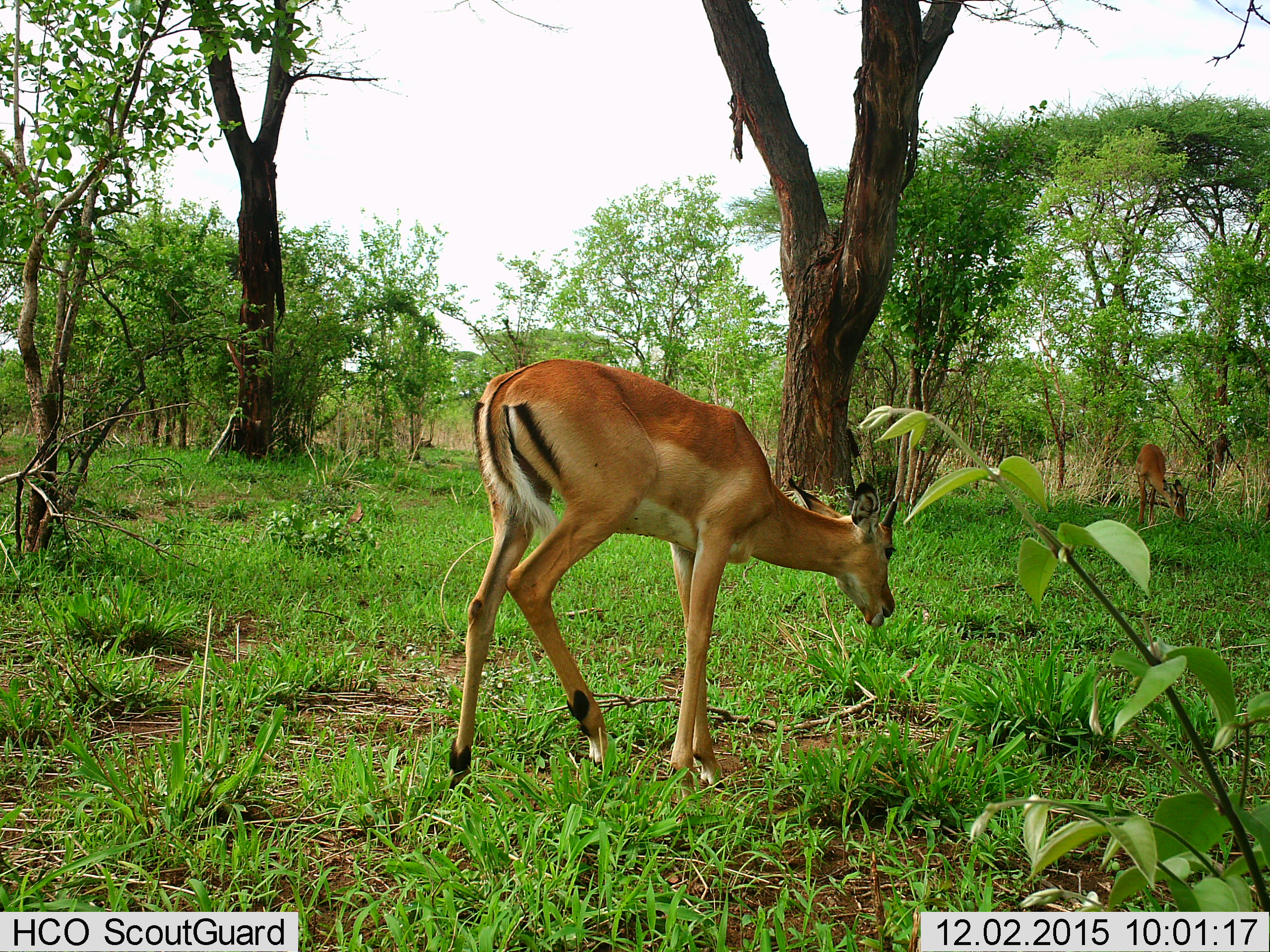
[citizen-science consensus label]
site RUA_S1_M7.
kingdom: Animalia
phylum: Chordata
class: Mammalia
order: Artiodactyla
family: Bovidae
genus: Aepyceros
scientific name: Aepyceros melampus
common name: impala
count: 2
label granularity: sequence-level